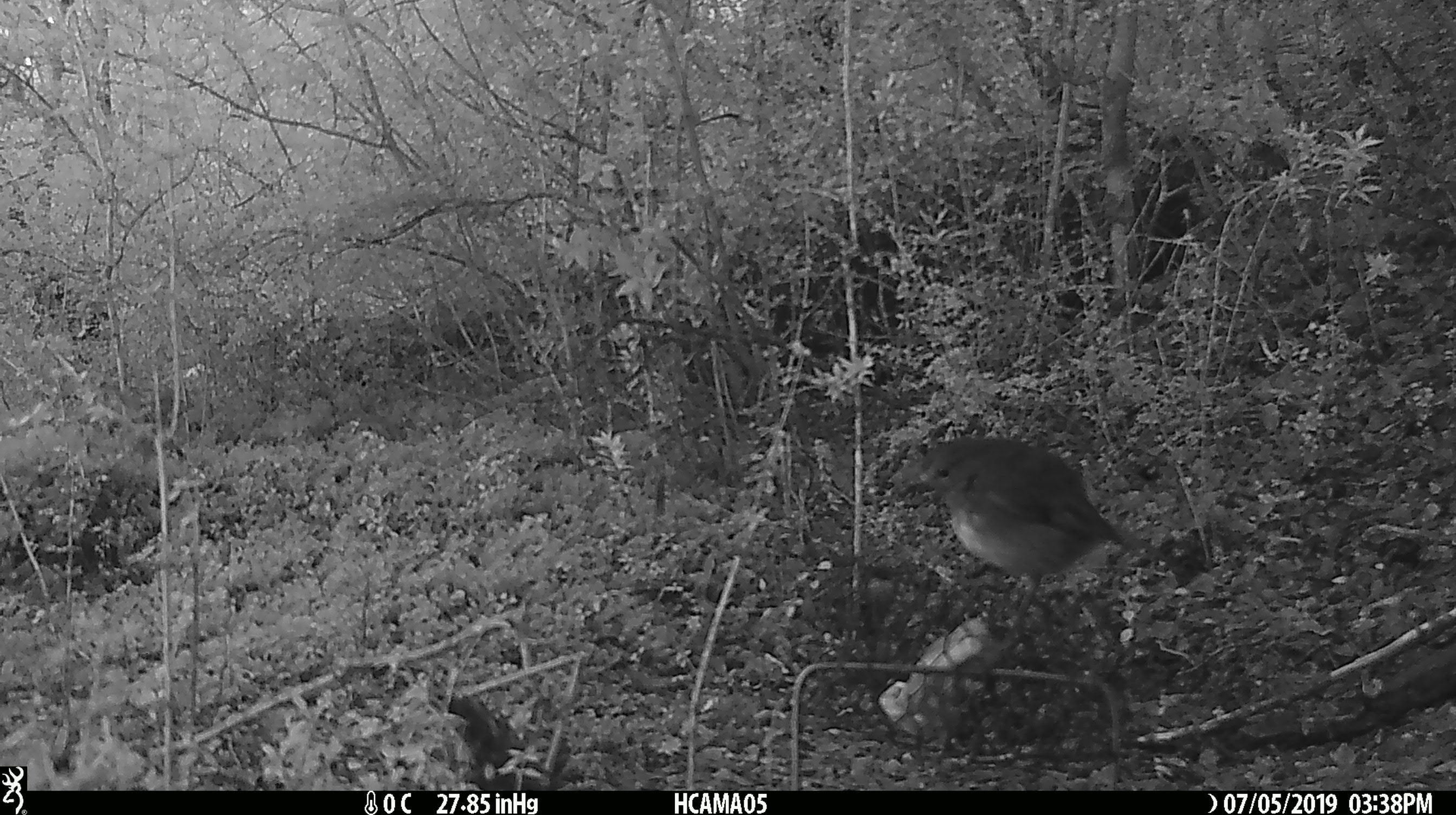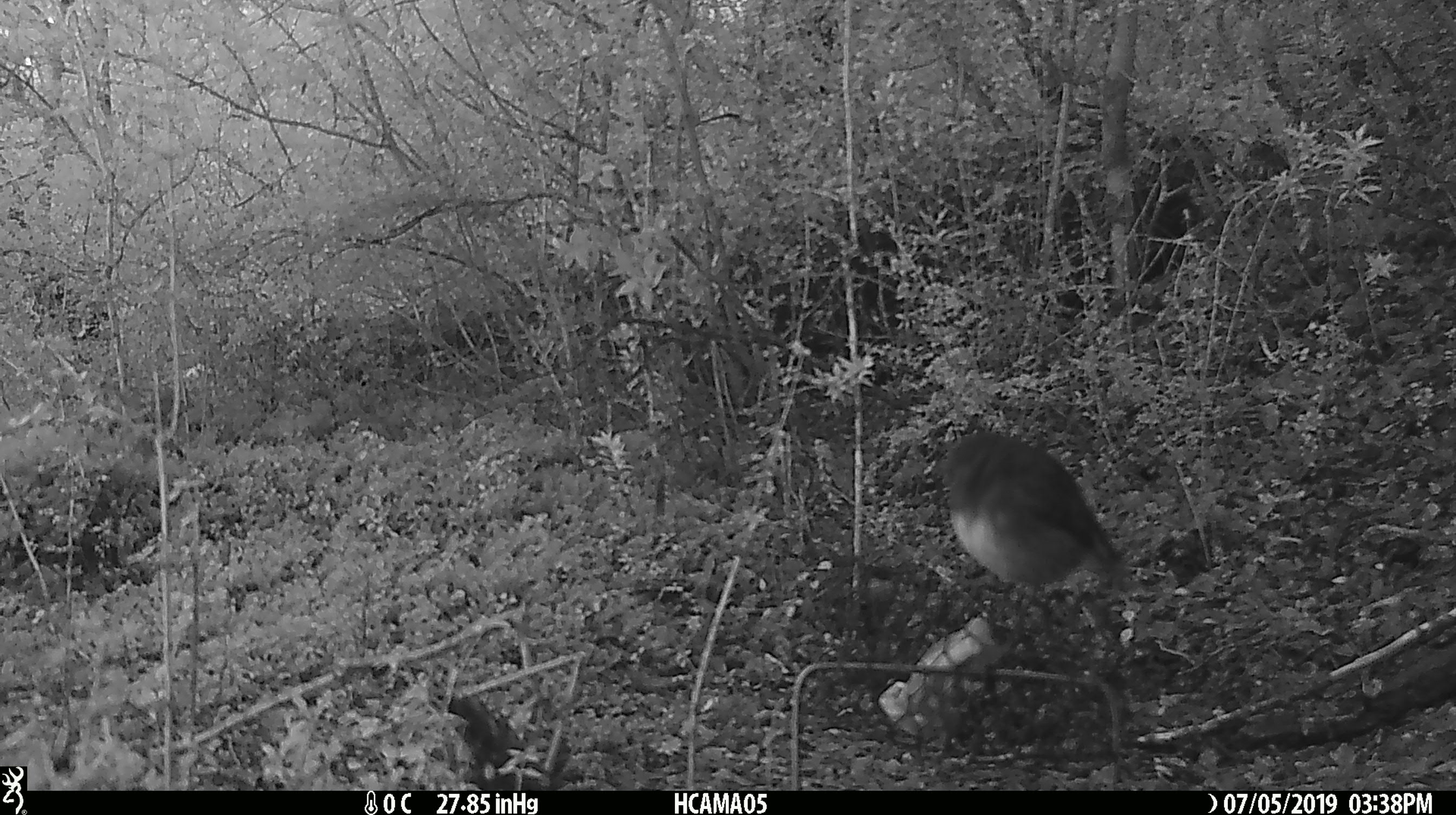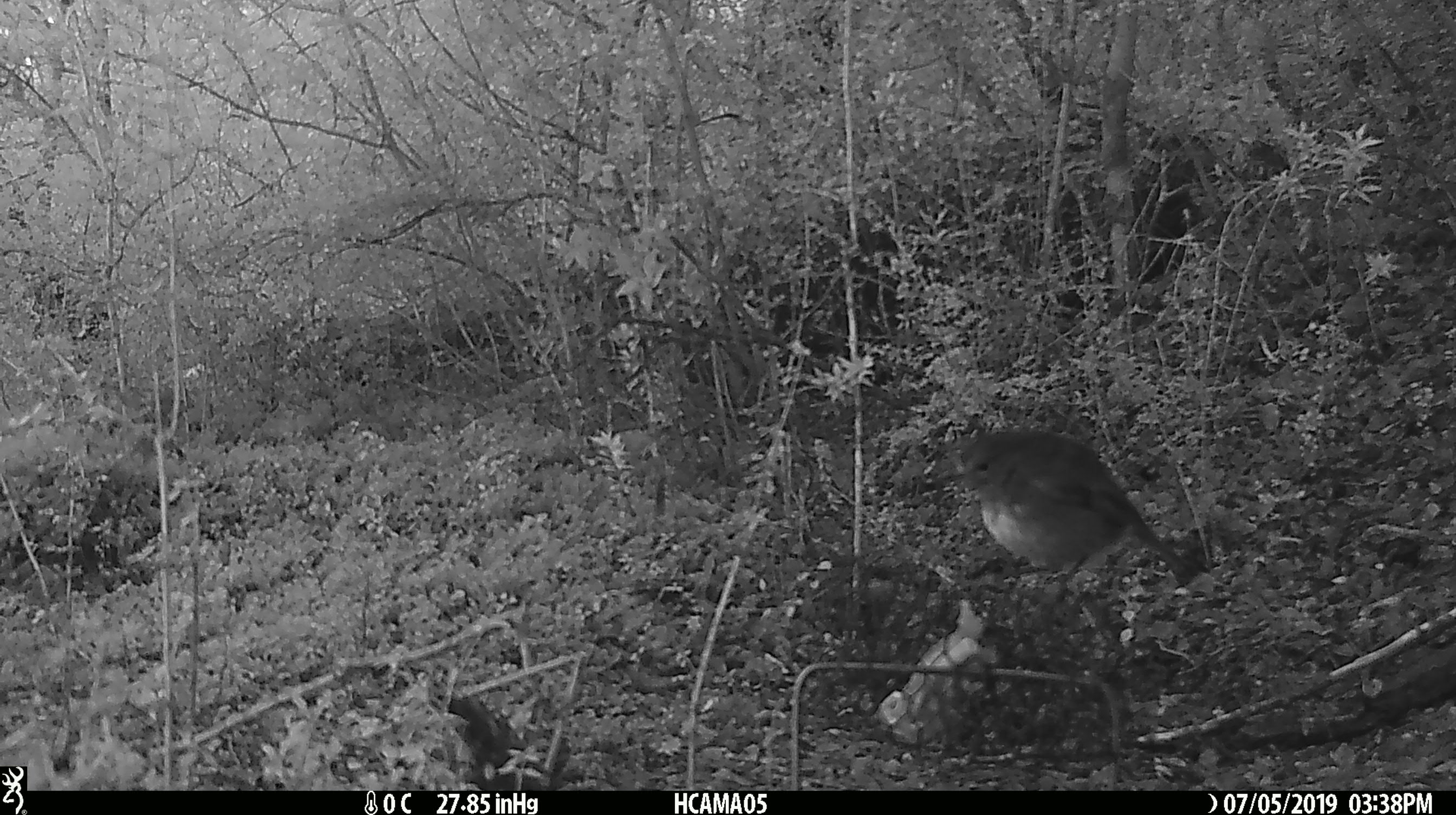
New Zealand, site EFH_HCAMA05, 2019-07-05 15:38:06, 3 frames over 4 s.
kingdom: Animalia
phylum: Chordata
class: Aves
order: Passeriformes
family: Petroicidae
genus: Petroica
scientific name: Petroica australis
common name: new zealand robin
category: robin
Robin (new zealand robin) (Petroica australis).